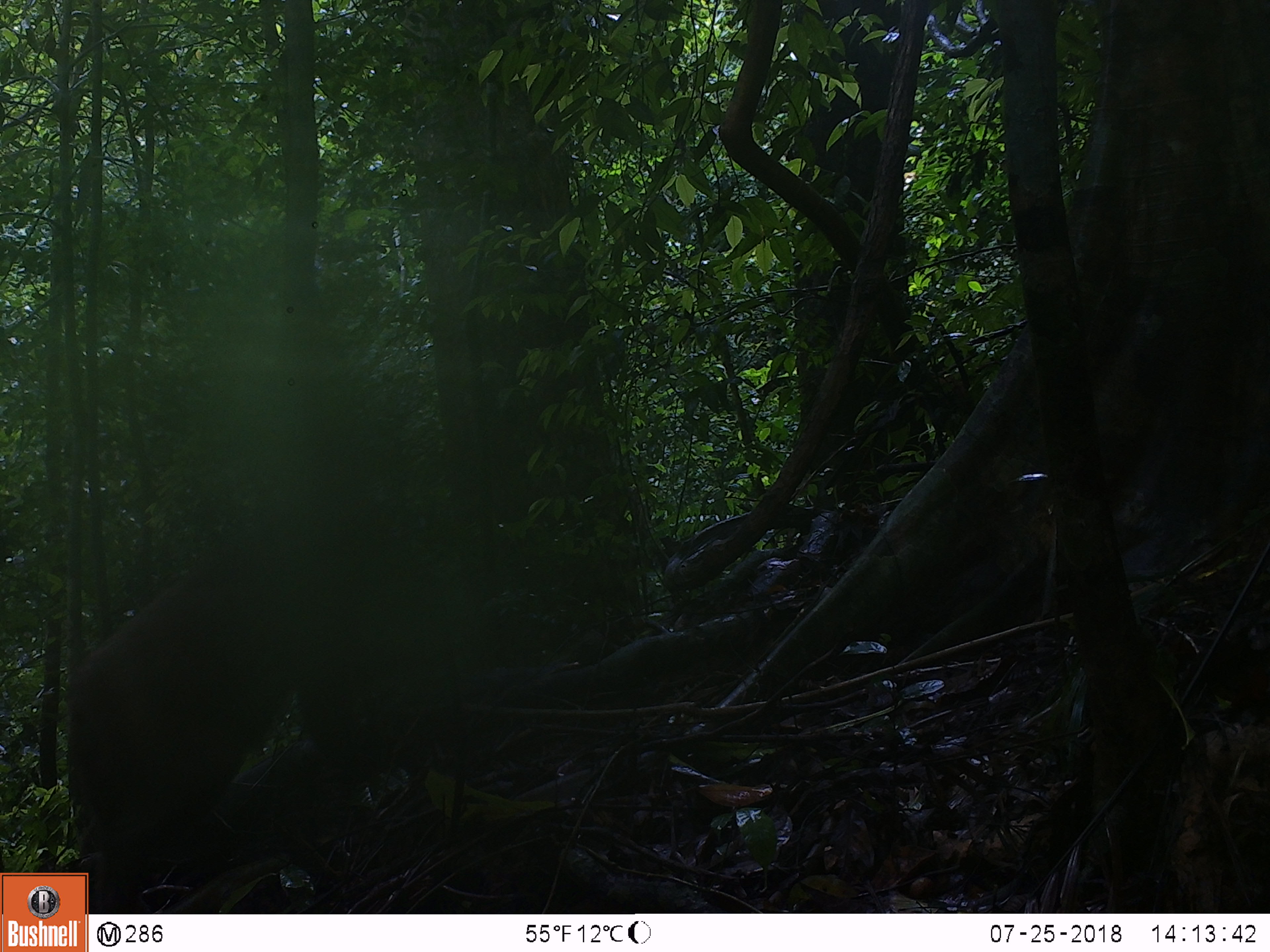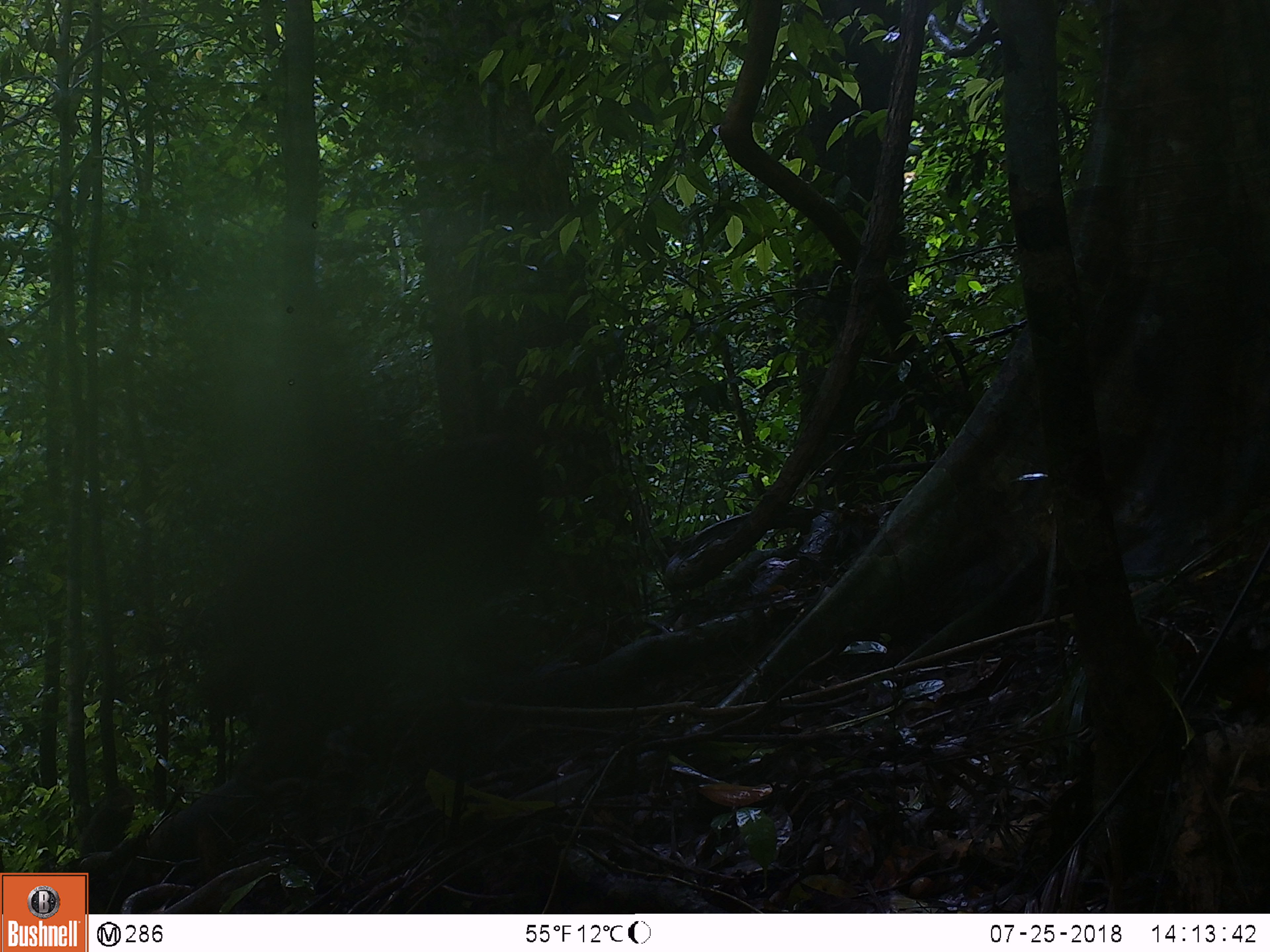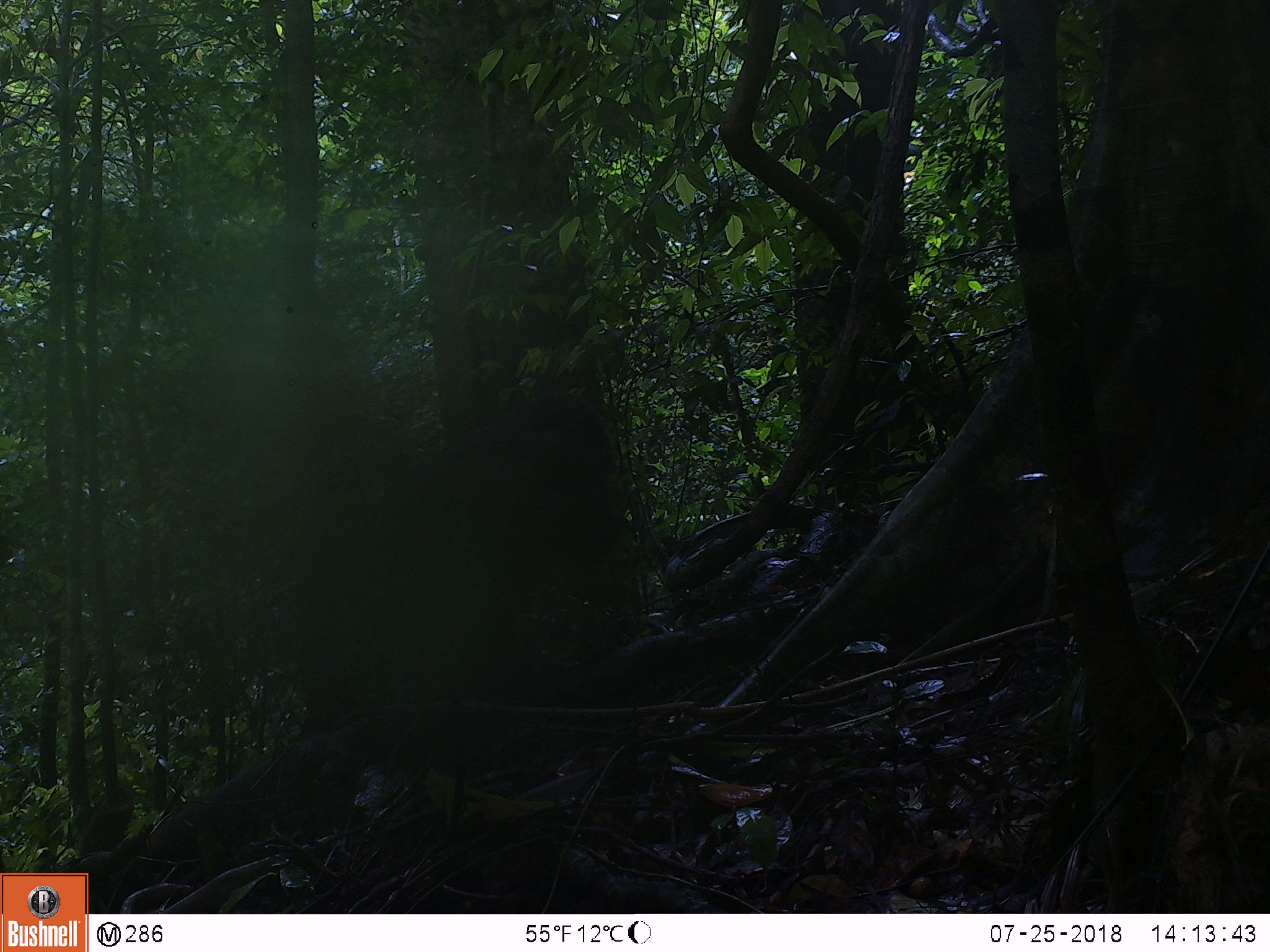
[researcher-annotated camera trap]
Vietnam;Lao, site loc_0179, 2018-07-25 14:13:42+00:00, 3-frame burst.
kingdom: Animalia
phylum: Chordata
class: Mammalia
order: Primates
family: Cercopithecidae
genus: Macaca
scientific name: Macaca arctoides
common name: stump-tailed macaque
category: stump tailed macaque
Stump tailed macaque (stump-tailed macaque) (Macaca arctoides). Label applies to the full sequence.